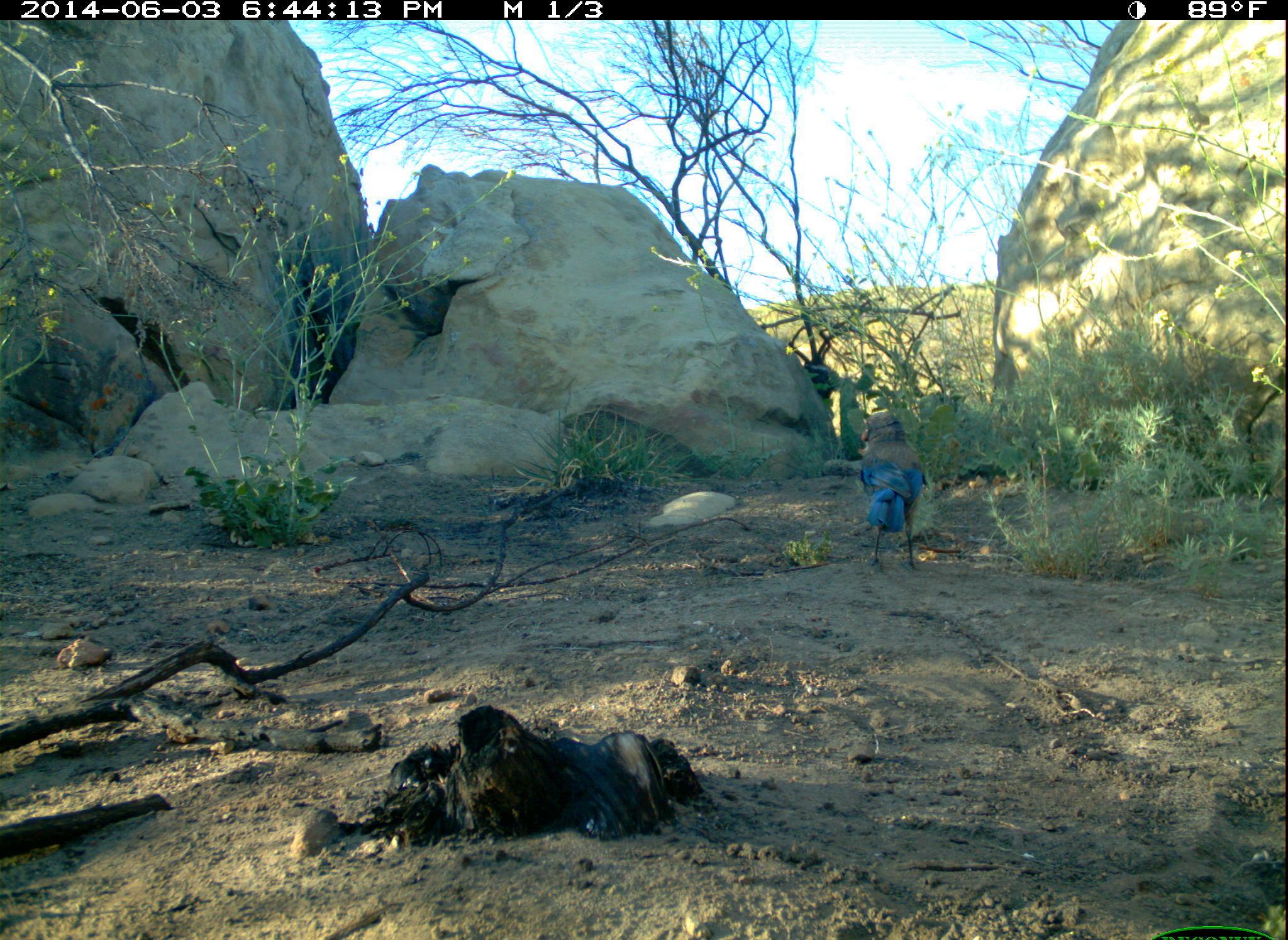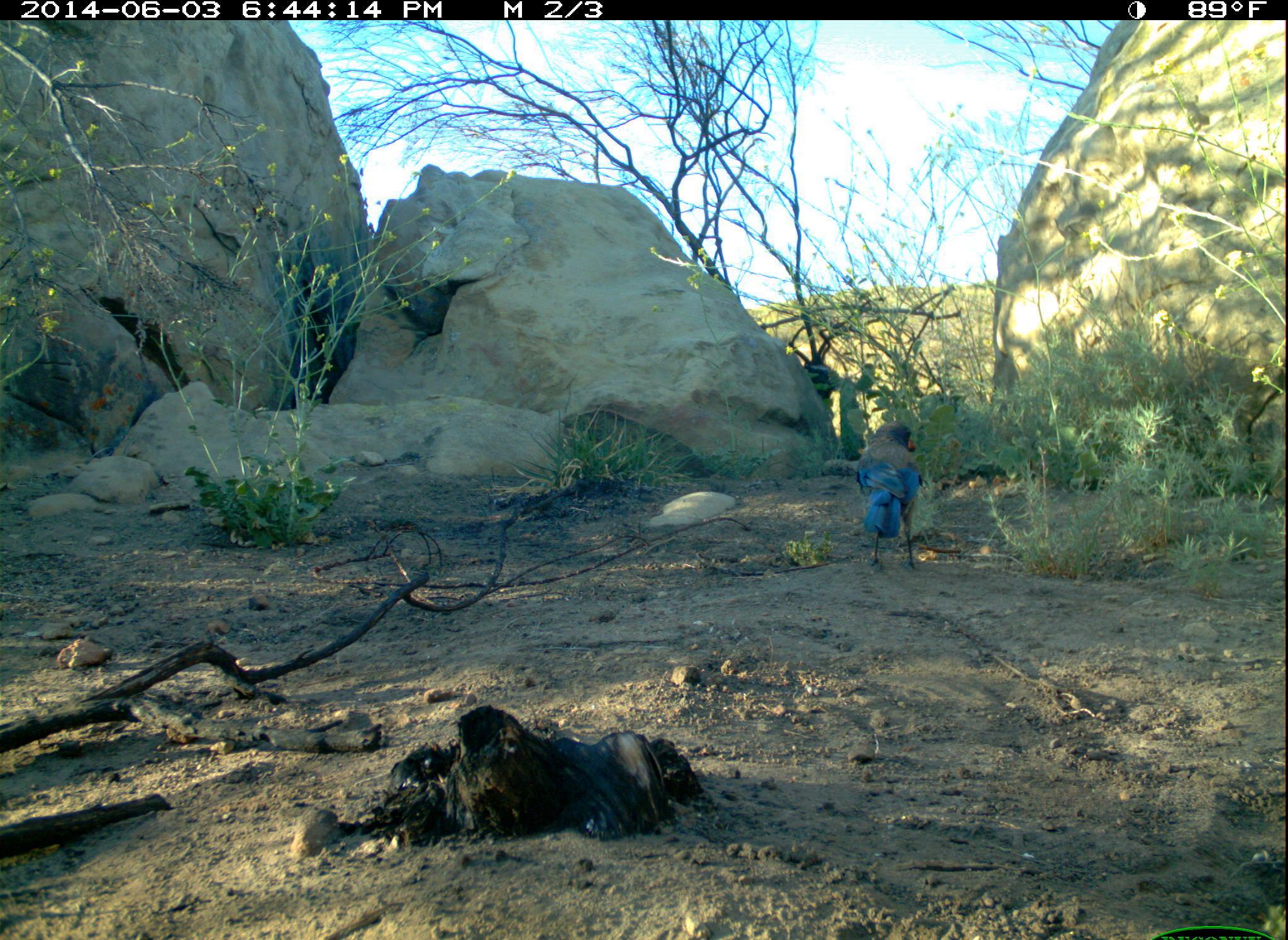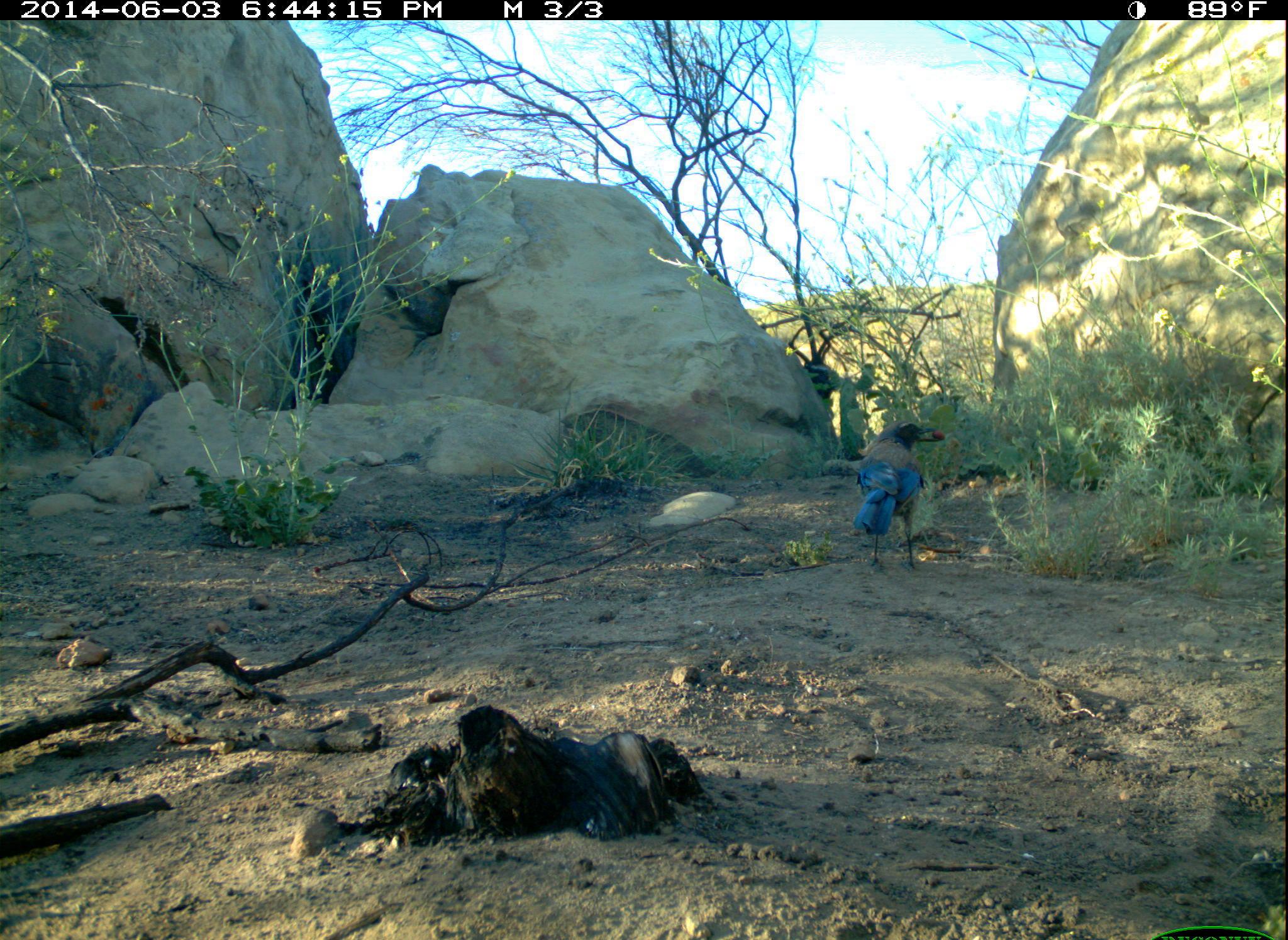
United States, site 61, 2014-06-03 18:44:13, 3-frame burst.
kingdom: Animalia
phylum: Chordata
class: Aves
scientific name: Aves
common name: bird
Bird (Aves).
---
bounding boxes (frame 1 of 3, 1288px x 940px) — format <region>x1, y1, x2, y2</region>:
bird: <region>845, 396, 945, 580</region>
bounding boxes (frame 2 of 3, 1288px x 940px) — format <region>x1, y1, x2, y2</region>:
bird: <region>853, 412, 935, 572</region>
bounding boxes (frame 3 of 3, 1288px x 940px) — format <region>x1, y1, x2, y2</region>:
bird: <region>860, 409, 947, 565</region>